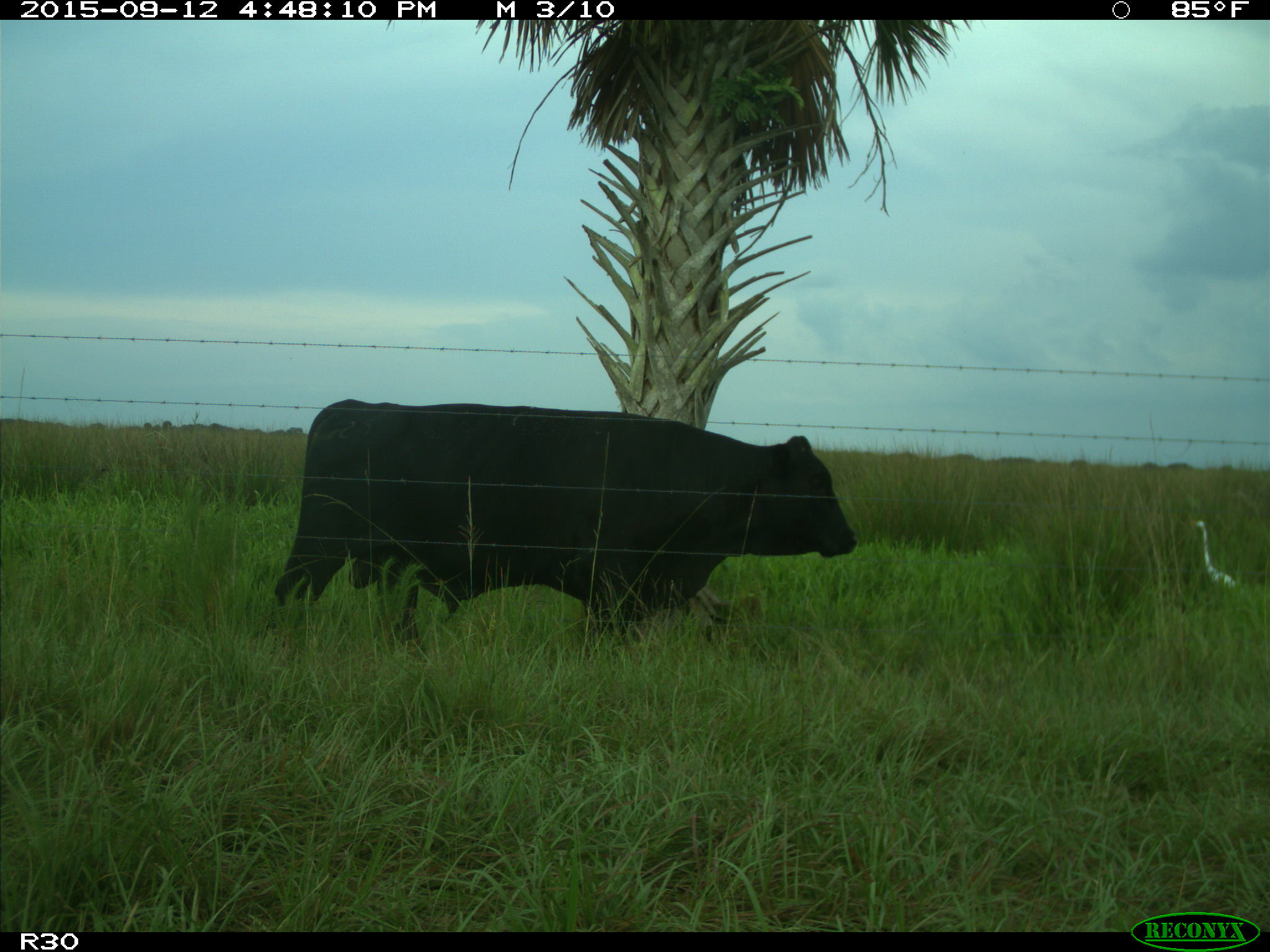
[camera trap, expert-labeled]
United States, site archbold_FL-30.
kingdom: Animalia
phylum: Chordata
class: Mammalia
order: Artiodactyla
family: Bovidae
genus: Bos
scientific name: Bos taurus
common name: domestic cow